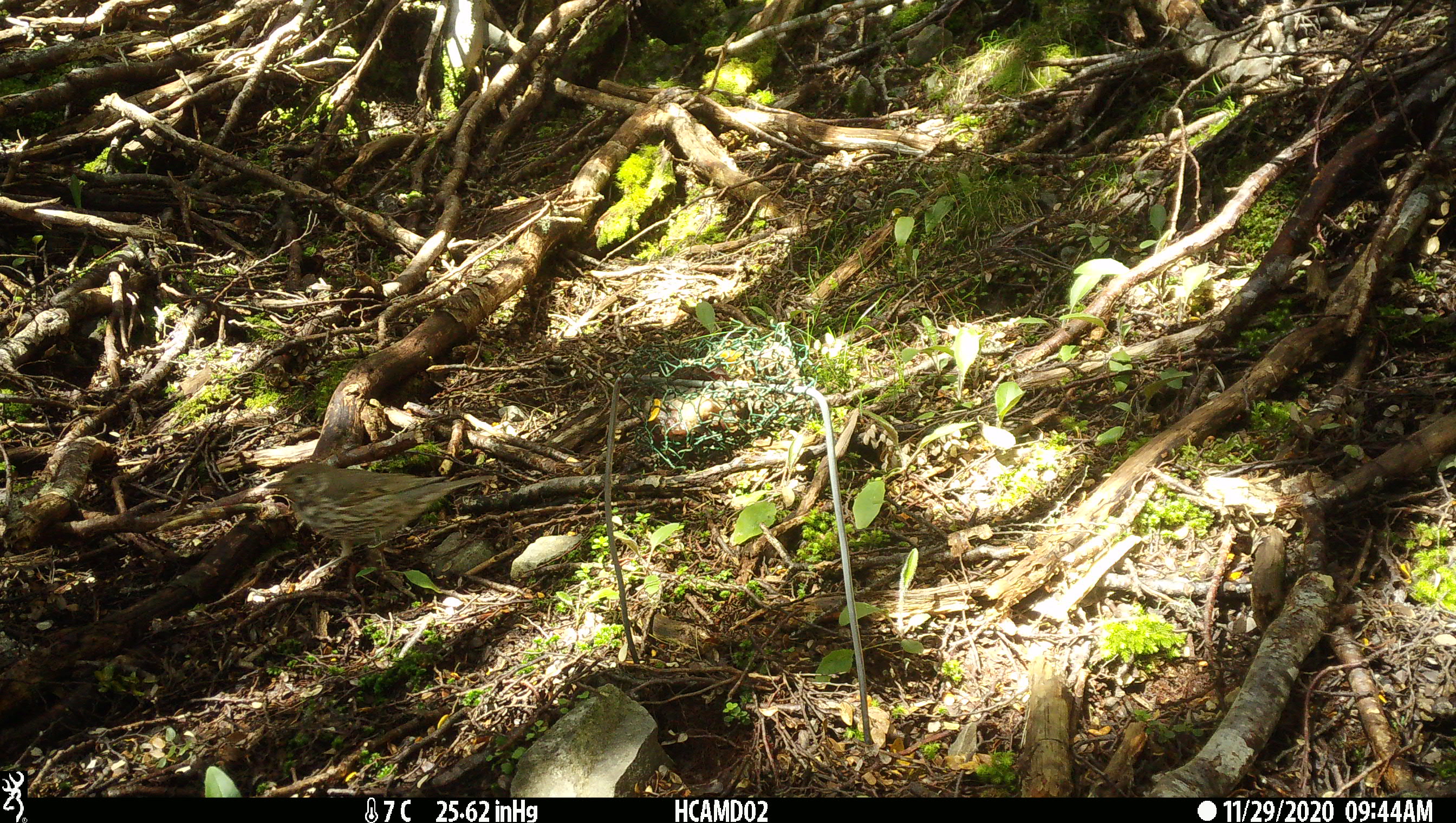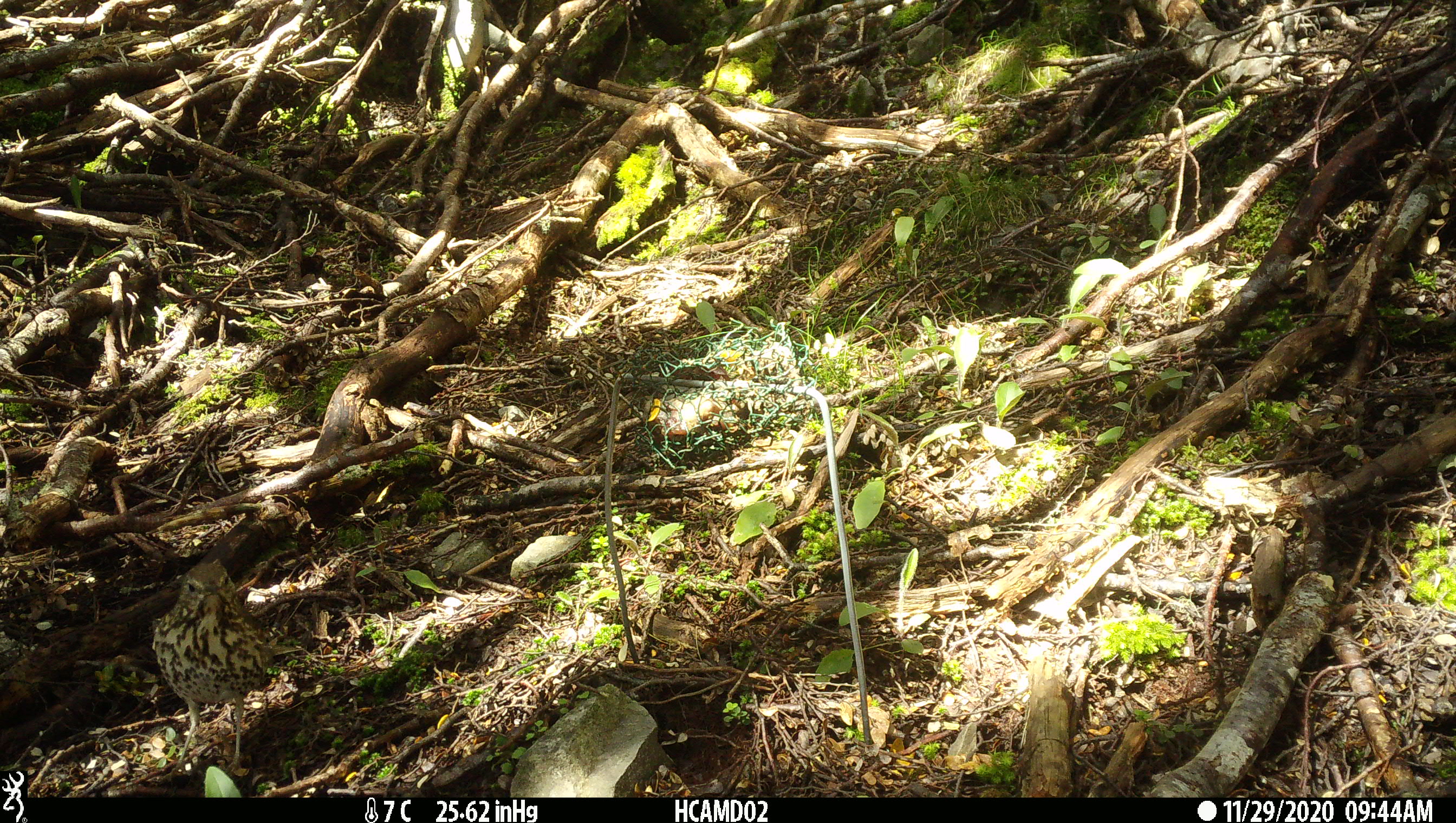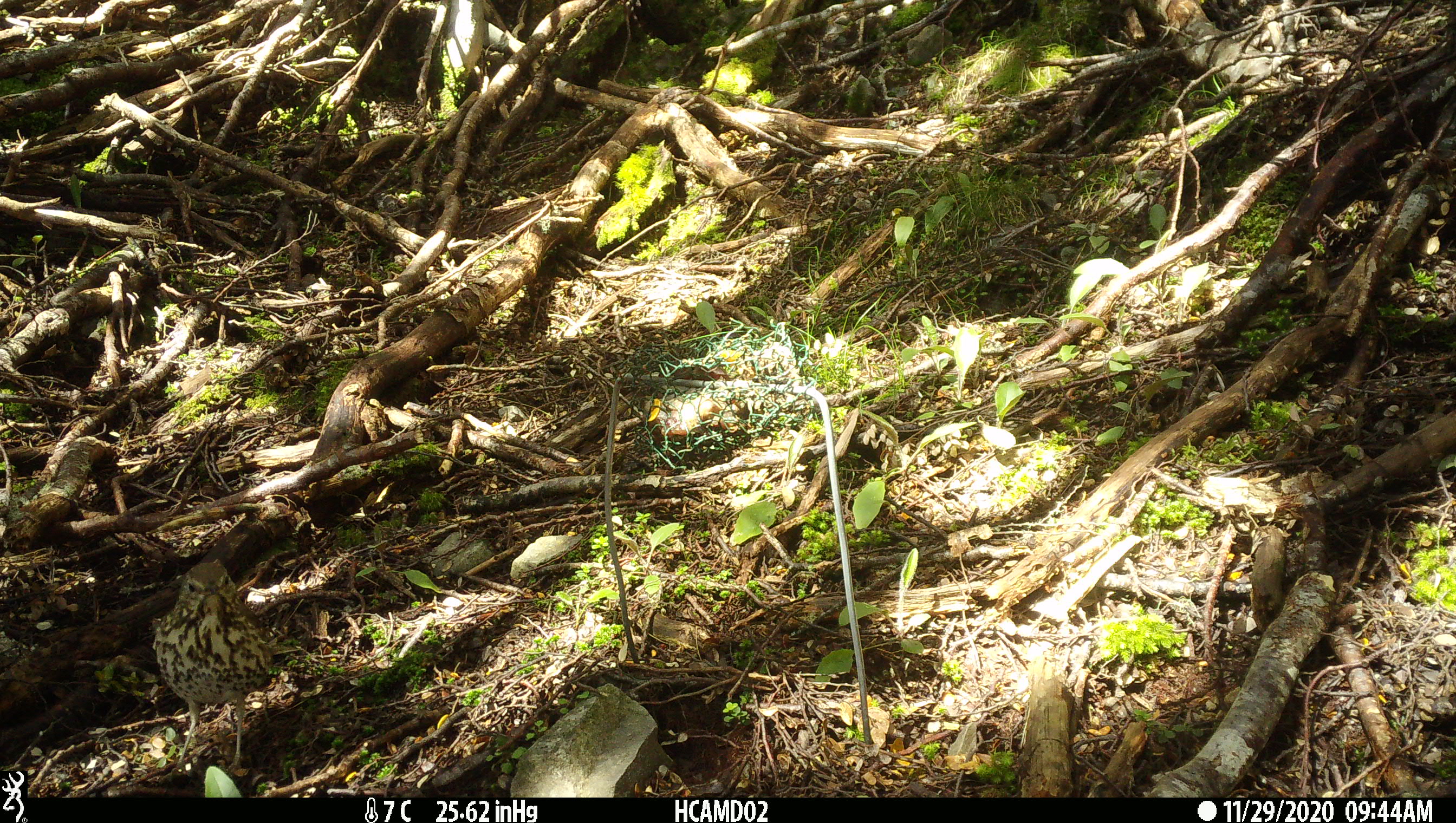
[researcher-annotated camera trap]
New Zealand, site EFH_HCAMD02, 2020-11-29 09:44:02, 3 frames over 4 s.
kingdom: Animalia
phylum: Chordata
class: Aves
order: Passeriformes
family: Turdidae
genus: Turdus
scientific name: Turdus philomelos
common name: song thrush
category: thrush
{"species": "thrush (song thrush) (Turdus philomelos)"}